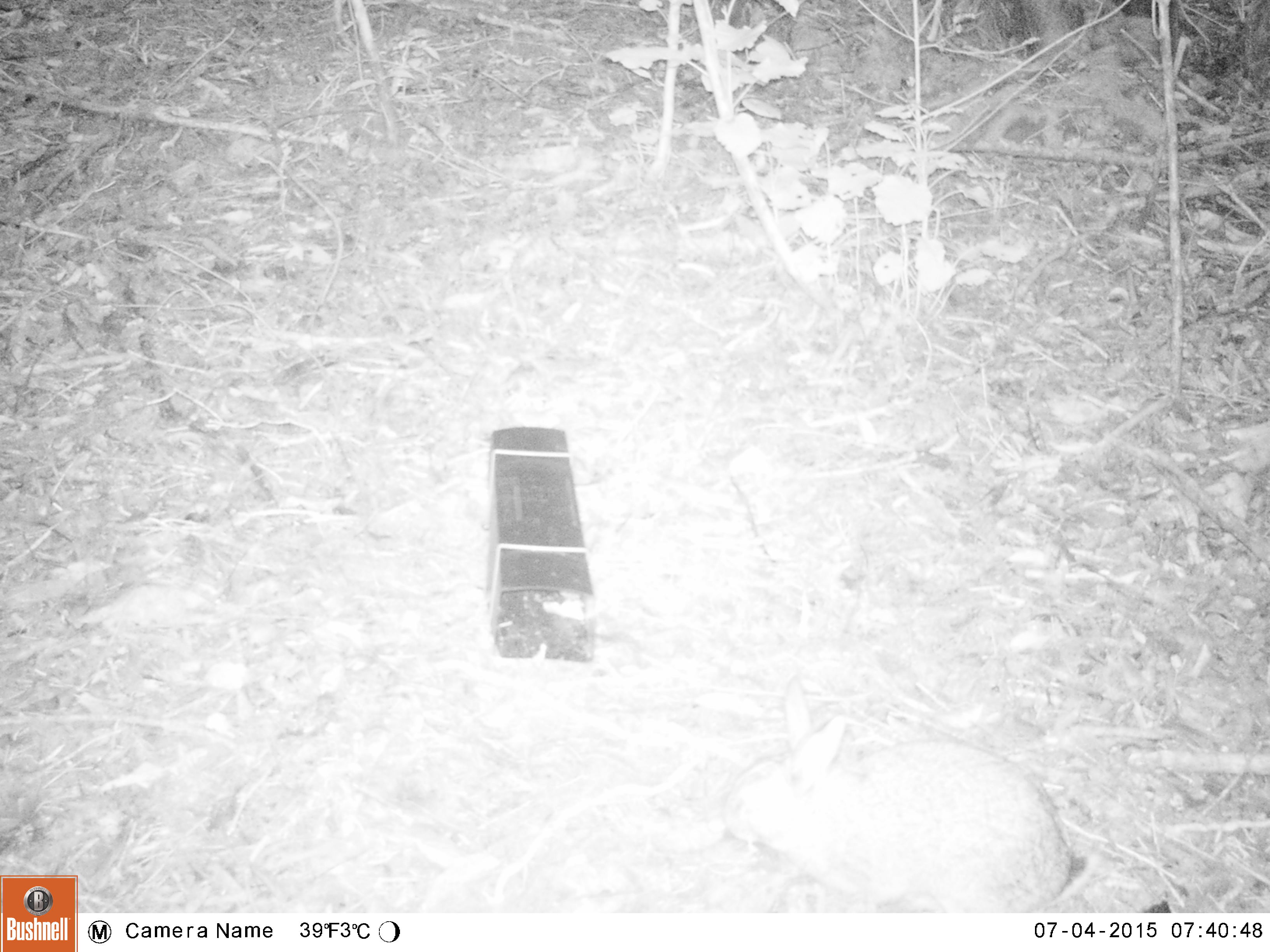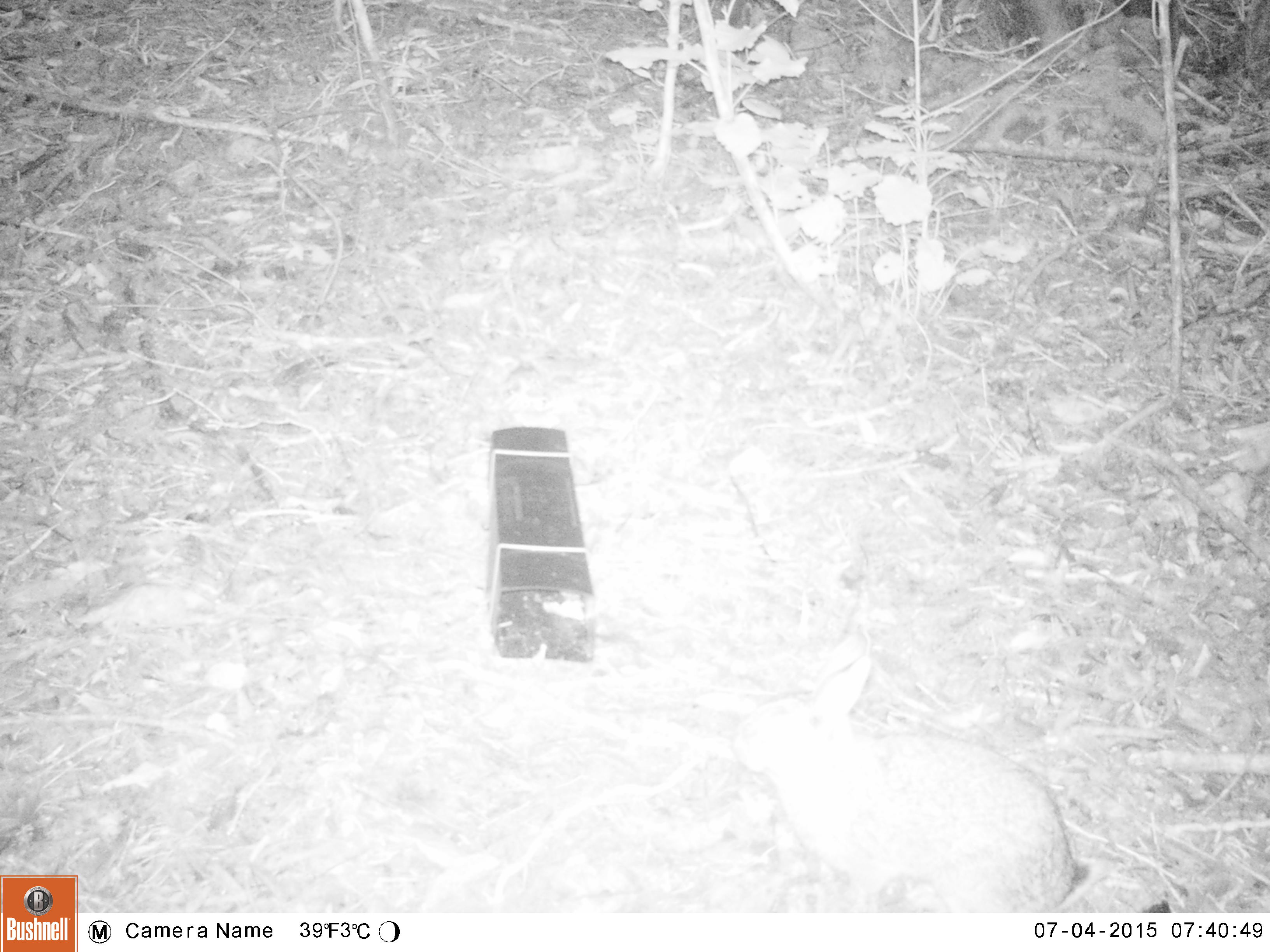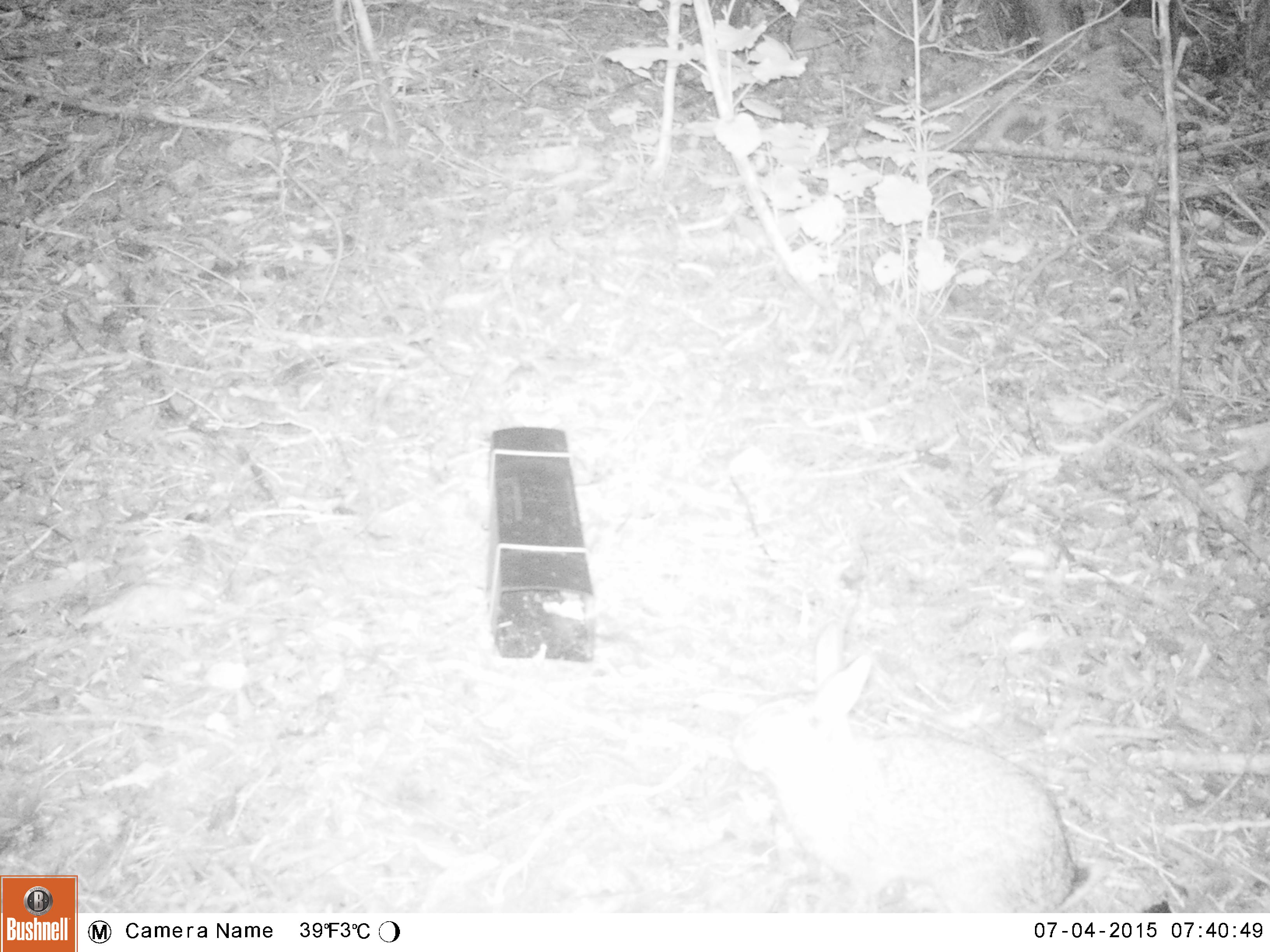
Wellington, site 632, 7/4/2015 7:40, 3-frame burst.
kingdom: Animalia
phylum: Chordata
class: Mammalia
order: Lagomorpha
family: Leporidae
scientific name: Leporidae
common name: rabbit